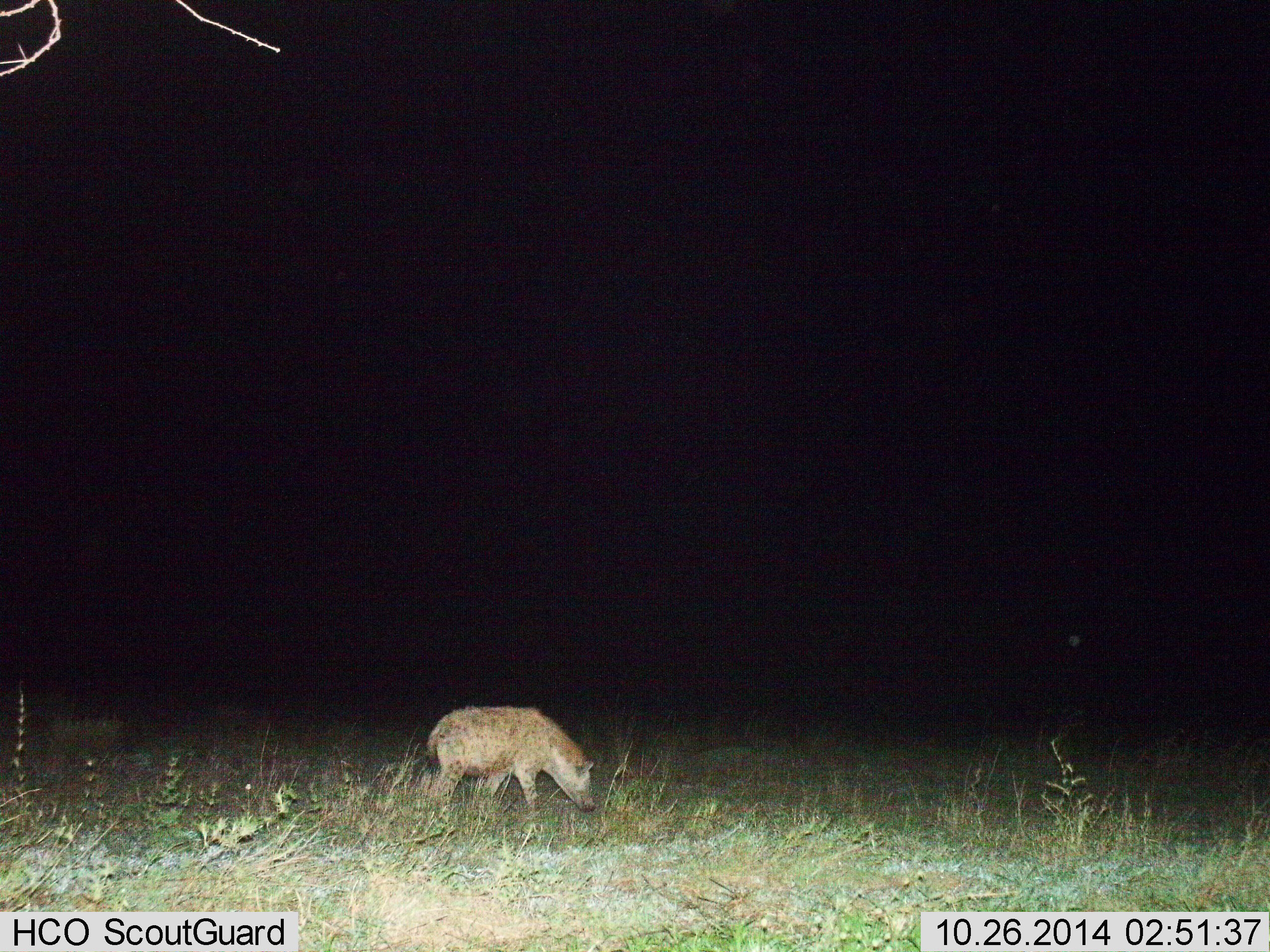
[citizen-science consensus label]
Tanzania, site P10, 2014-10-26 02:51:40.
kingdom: Animalia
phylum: Chordata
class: Mammalia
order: Carnivora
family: Hyaenidae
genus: Crocuta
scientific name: Crocuta crocuta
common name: spotted hyena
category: hyenaspotted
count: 1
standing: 50%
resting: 0%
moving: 50%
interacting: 0%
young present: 0%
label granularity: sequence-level